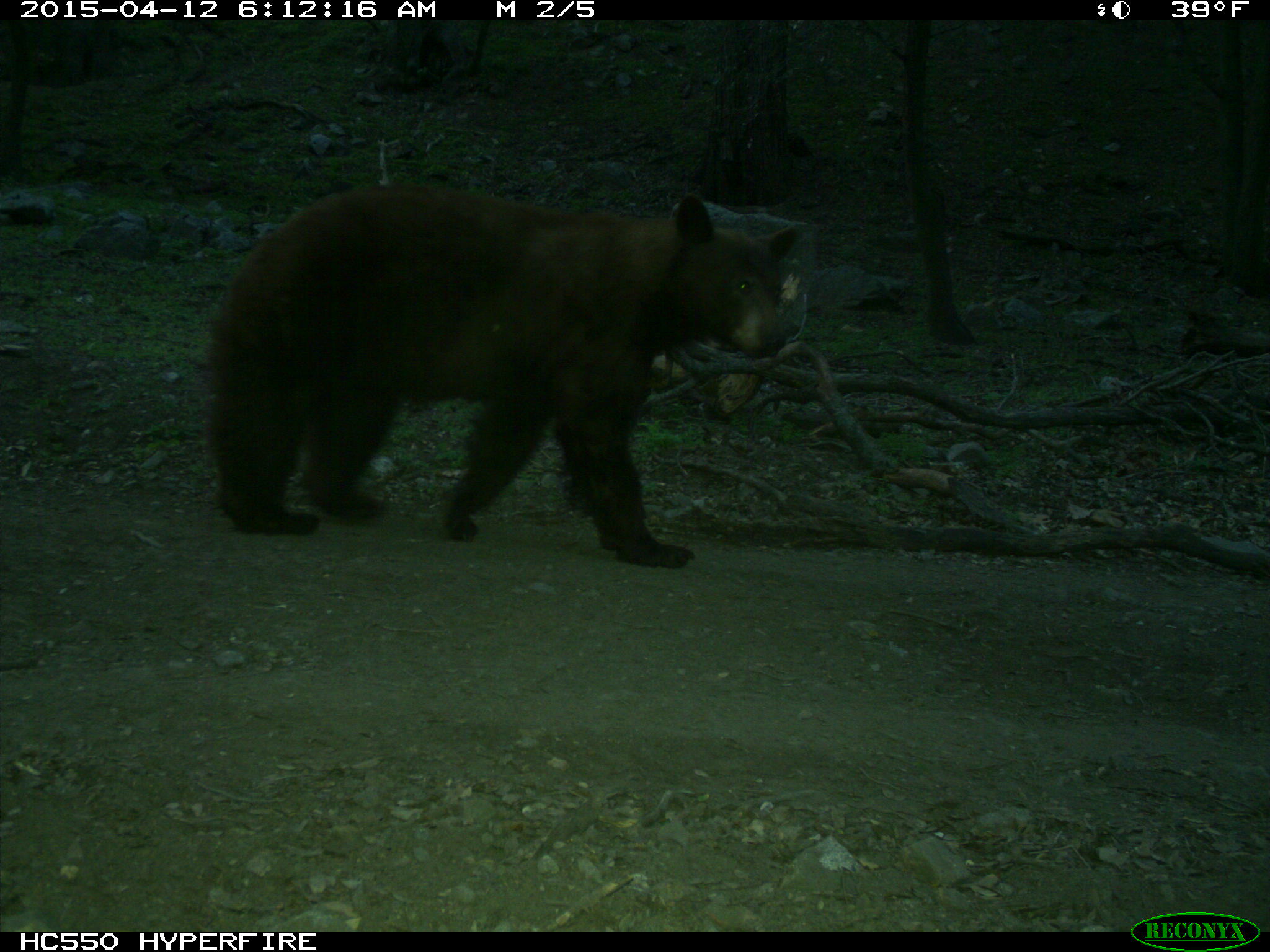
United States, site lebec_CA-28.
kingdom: Animalia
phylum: Chordata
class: Mammalia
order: Carnivora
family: Ursidae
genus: Ursus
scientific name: Ursus americanus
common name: american black bear